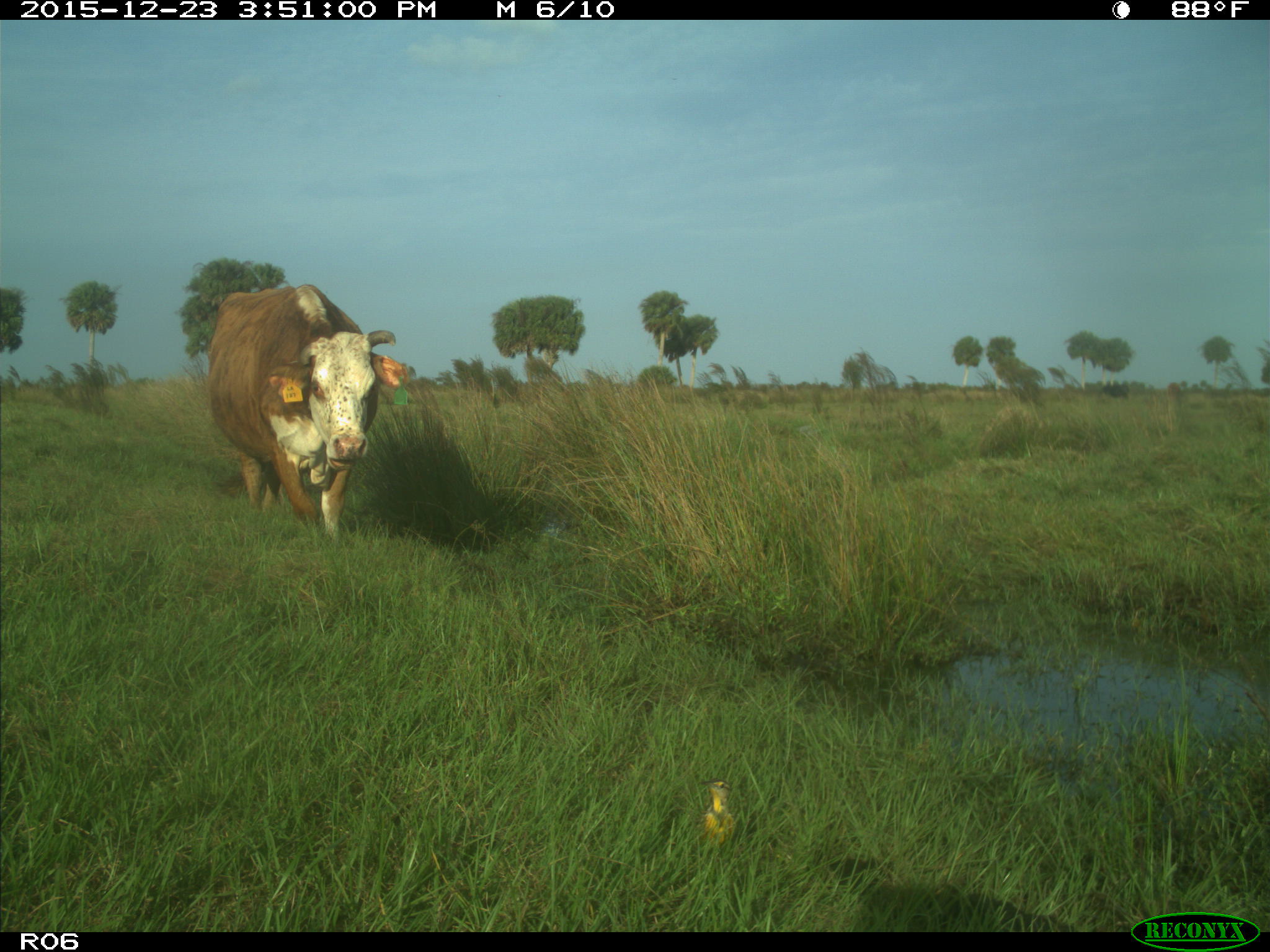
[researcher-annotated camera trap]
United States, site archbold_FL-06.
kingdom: Animalia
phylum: Chordata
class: Mammalia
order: Artiodactyla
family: Bovidae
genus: Bos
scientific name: Bos taurus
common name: domestic cow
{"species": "Bos taurus (domestic cow)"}